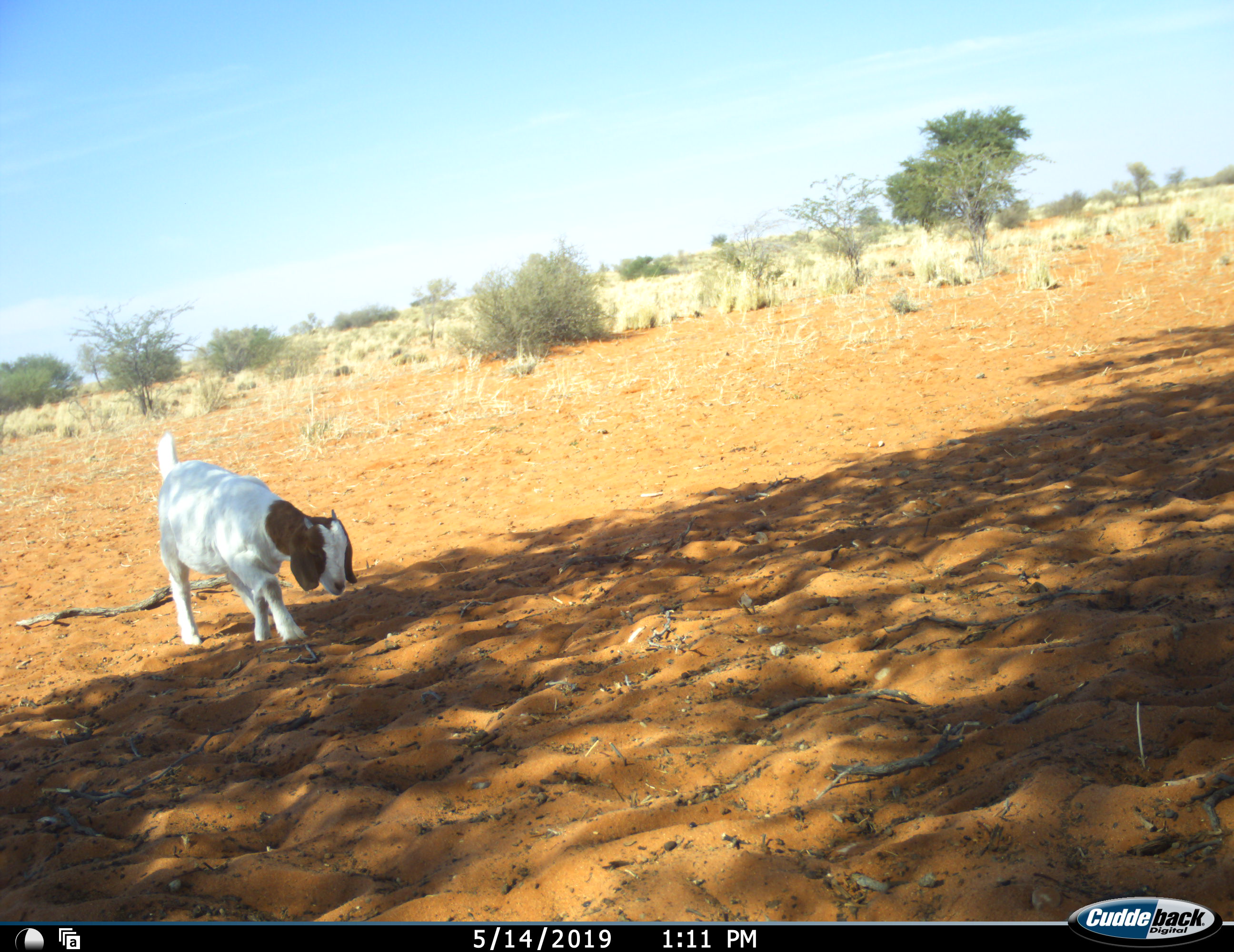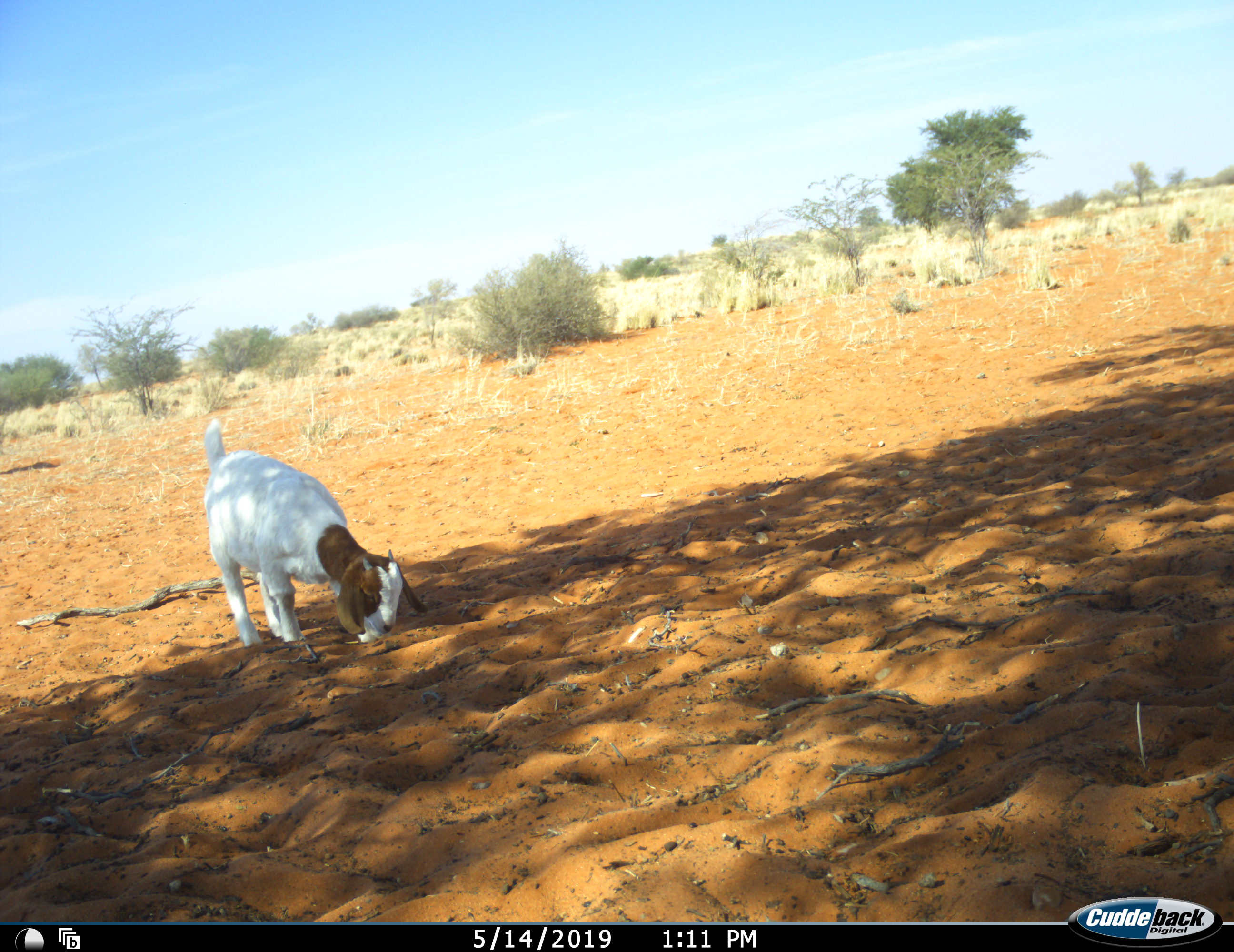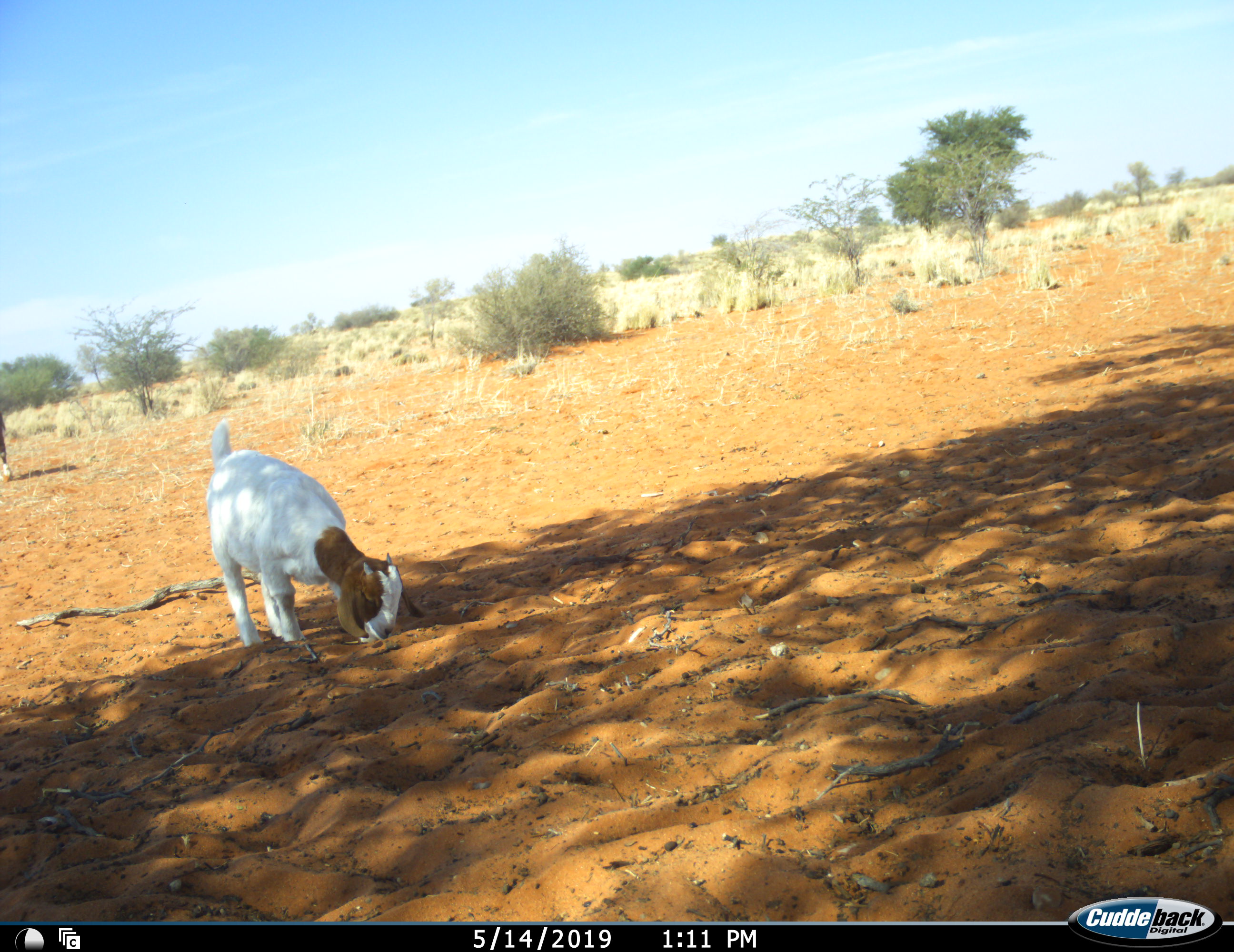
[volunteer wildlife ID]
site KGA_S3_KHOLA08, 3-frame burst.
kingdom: Animalia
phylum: Chordata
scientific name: Vertebrata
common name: domestic animal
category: domesticanimal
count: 2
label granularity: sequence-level